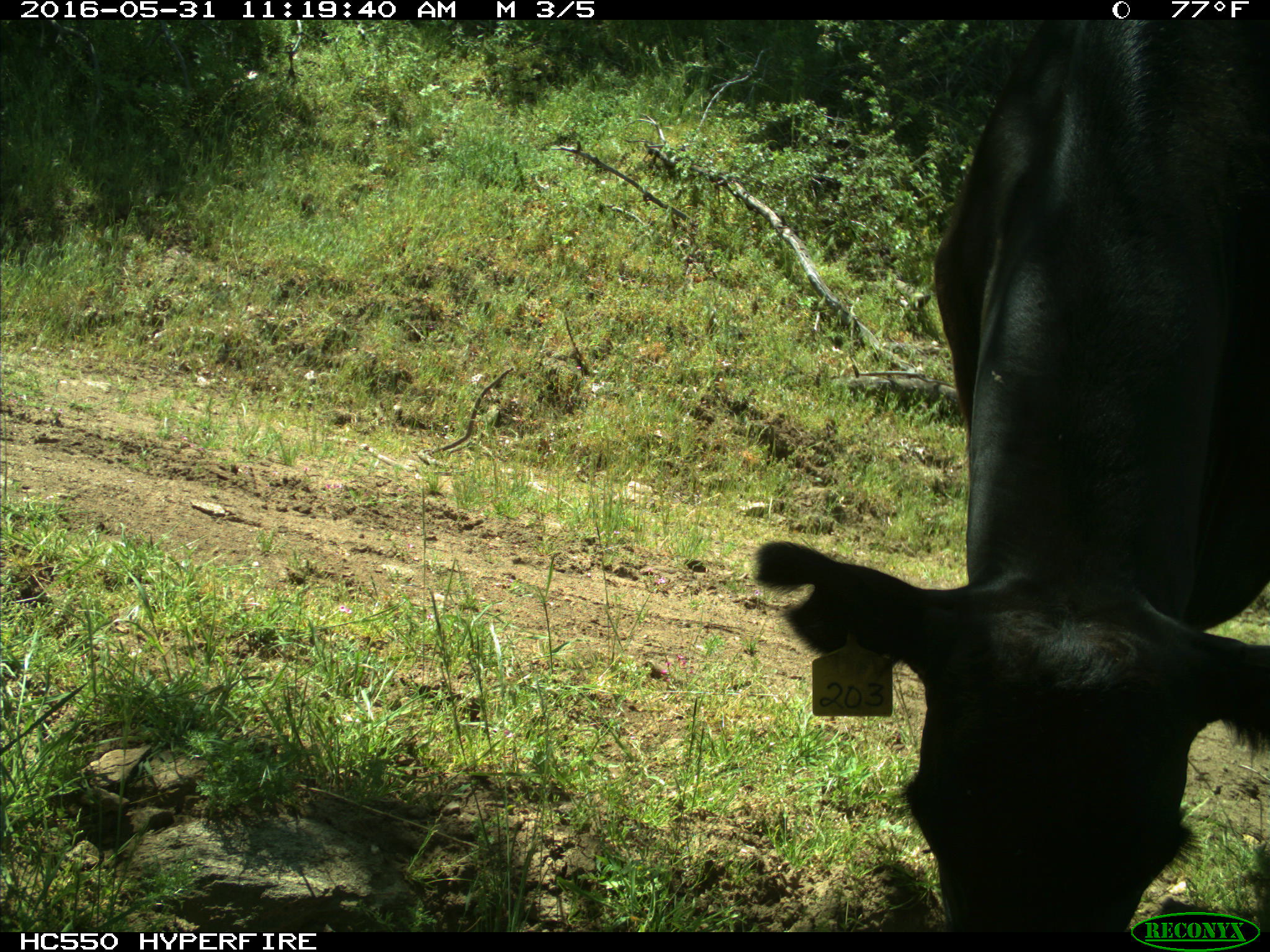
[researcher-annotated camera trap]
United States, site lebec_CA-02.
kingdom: Animalia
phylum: Chordata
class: Mammalia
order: Artiodactyla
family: Bovidae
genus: Bos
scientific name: Bos taurus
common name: domestic cow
Bos taurus (domestic cow).